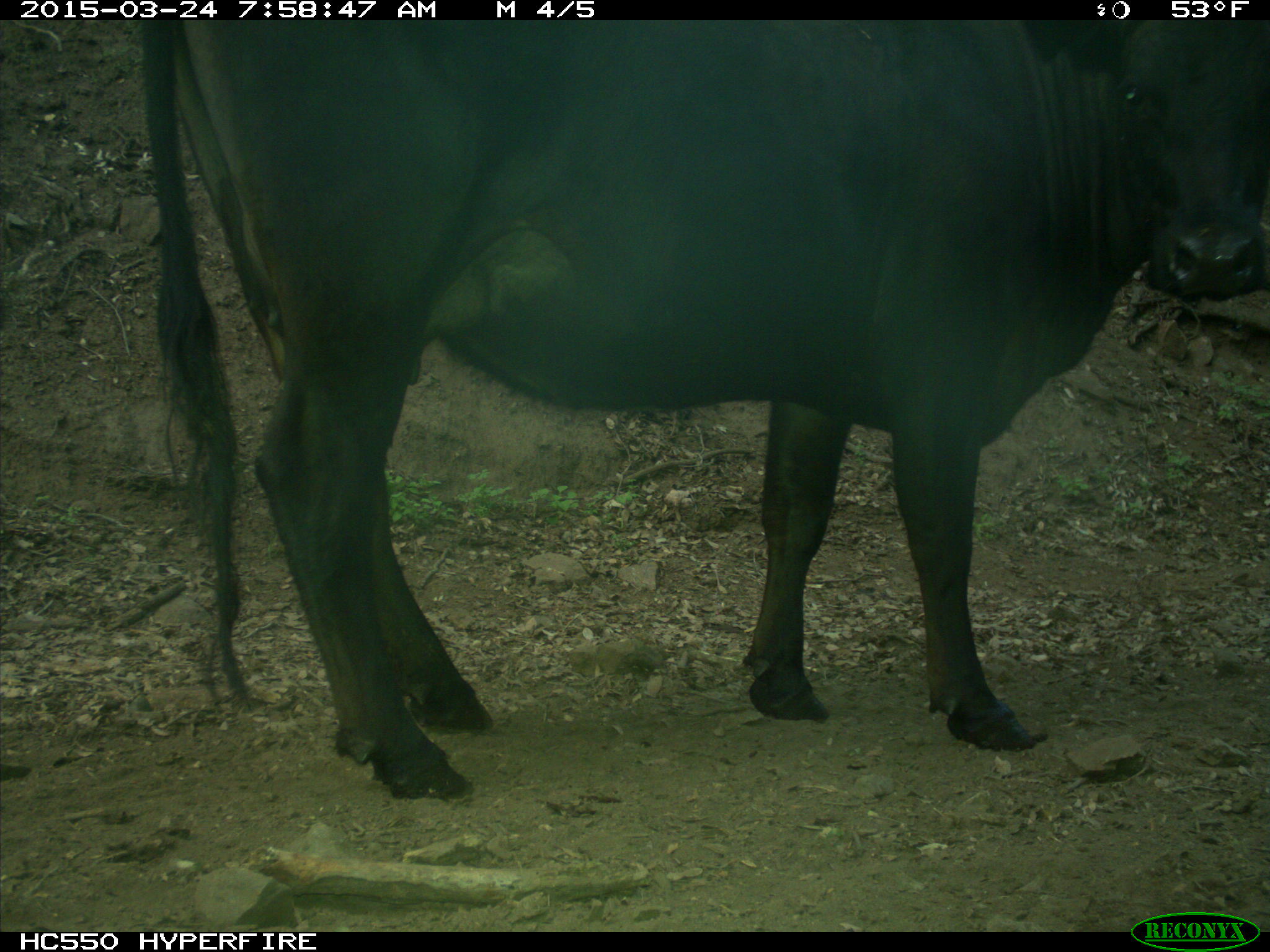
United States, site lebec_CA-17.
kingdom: Animalia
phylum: Chordata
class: Mammalia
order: Artiodactyla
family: Bovidae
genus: Bos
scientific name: Bos taurus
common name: domestic cow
Bos taurus (domestic cow).